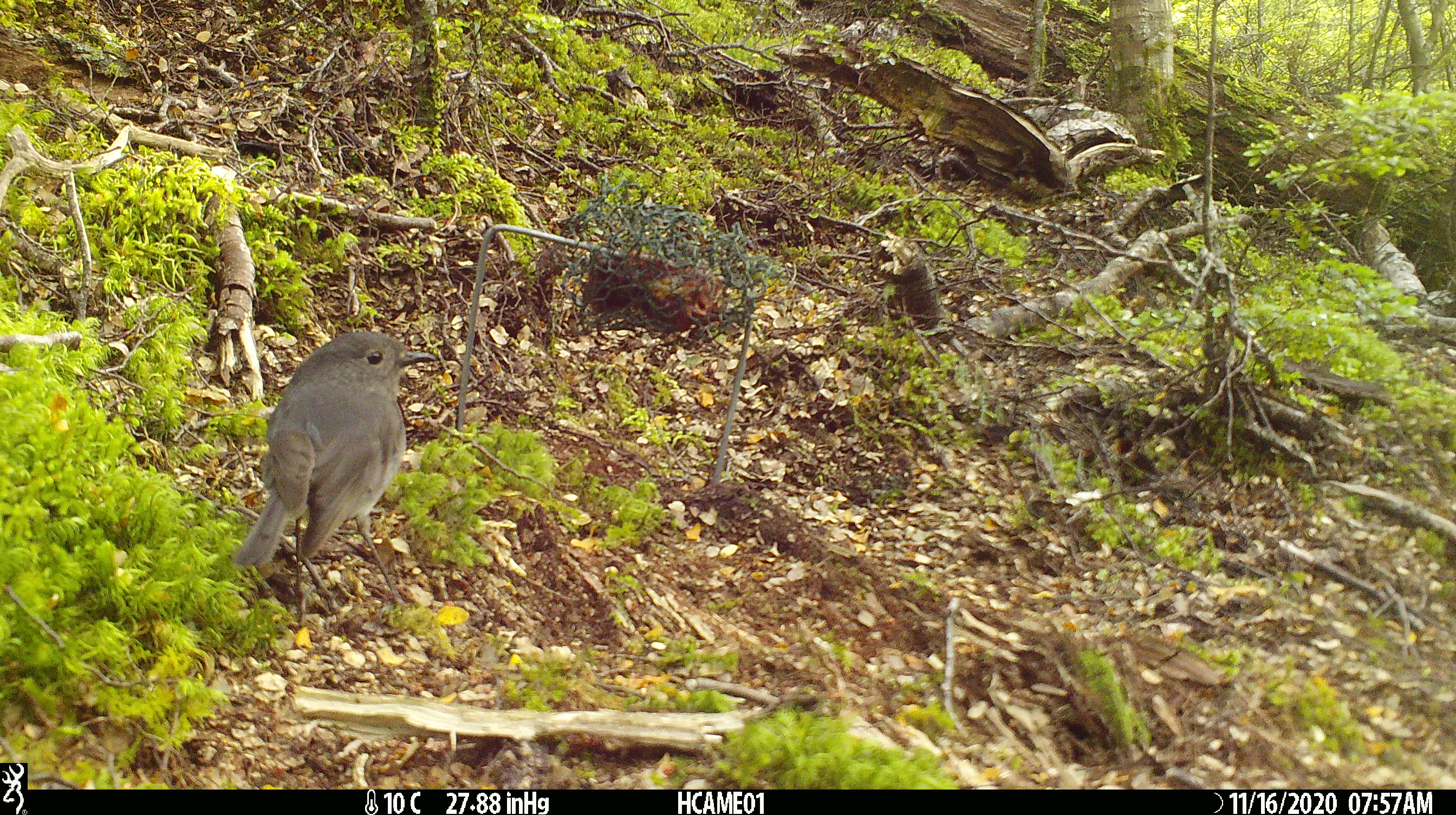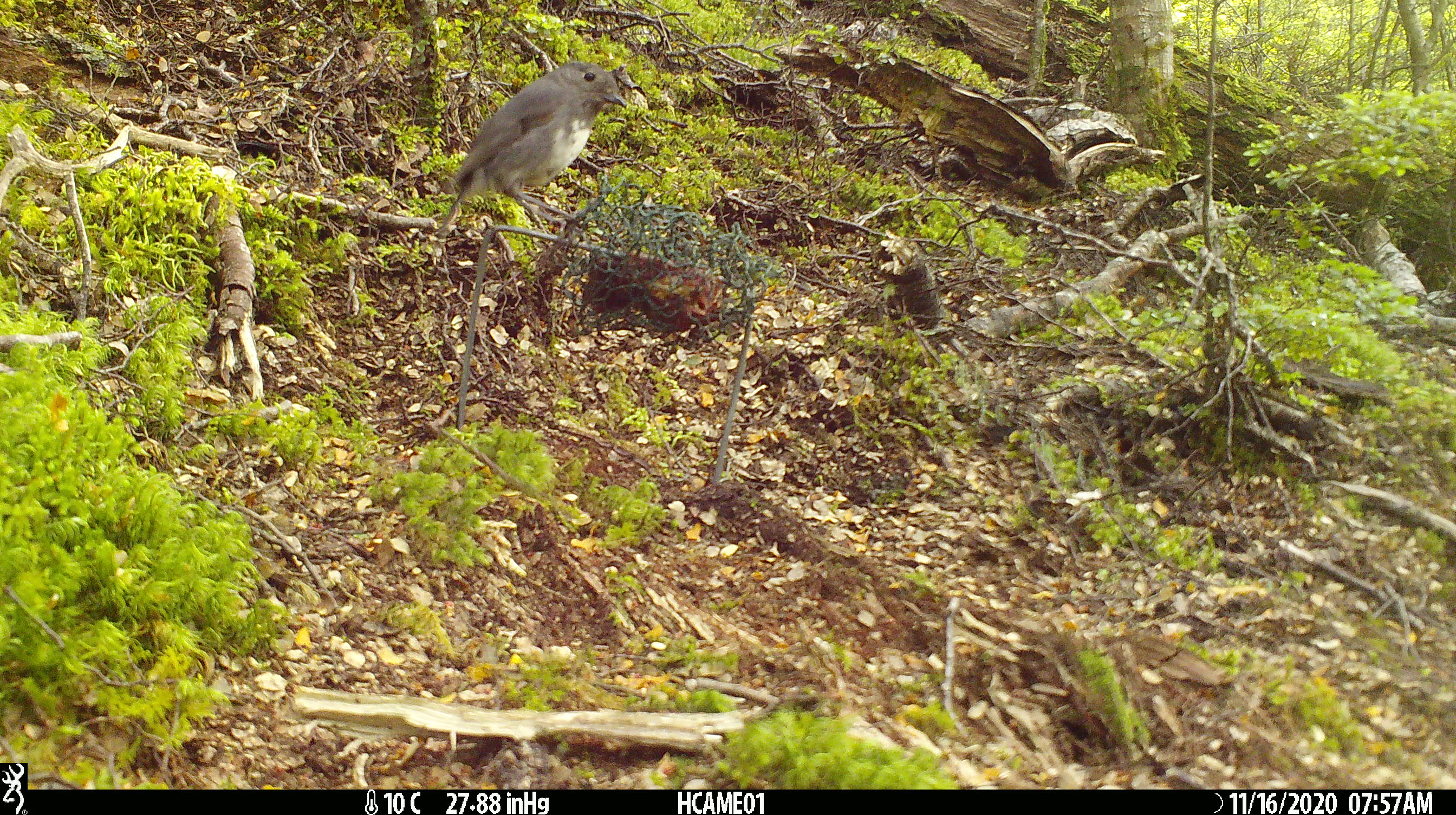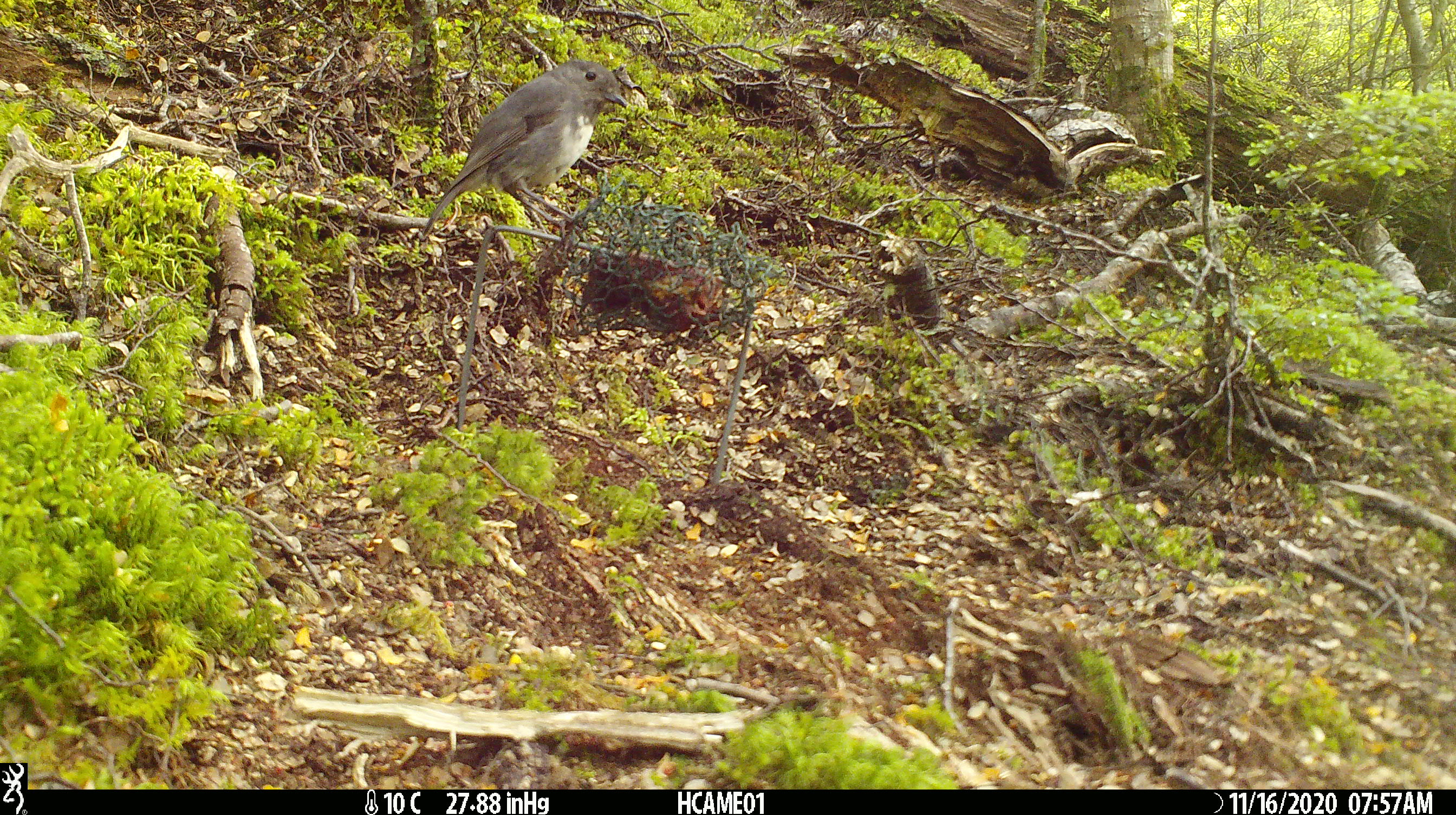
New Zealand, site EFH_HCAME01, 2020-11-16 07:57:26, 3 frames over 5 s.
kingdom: Animalia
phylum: Chordata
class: Aves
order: Passeriformes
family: Petroicidae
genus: Petroica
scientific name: Petroica australis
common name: new zealand robin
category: robin